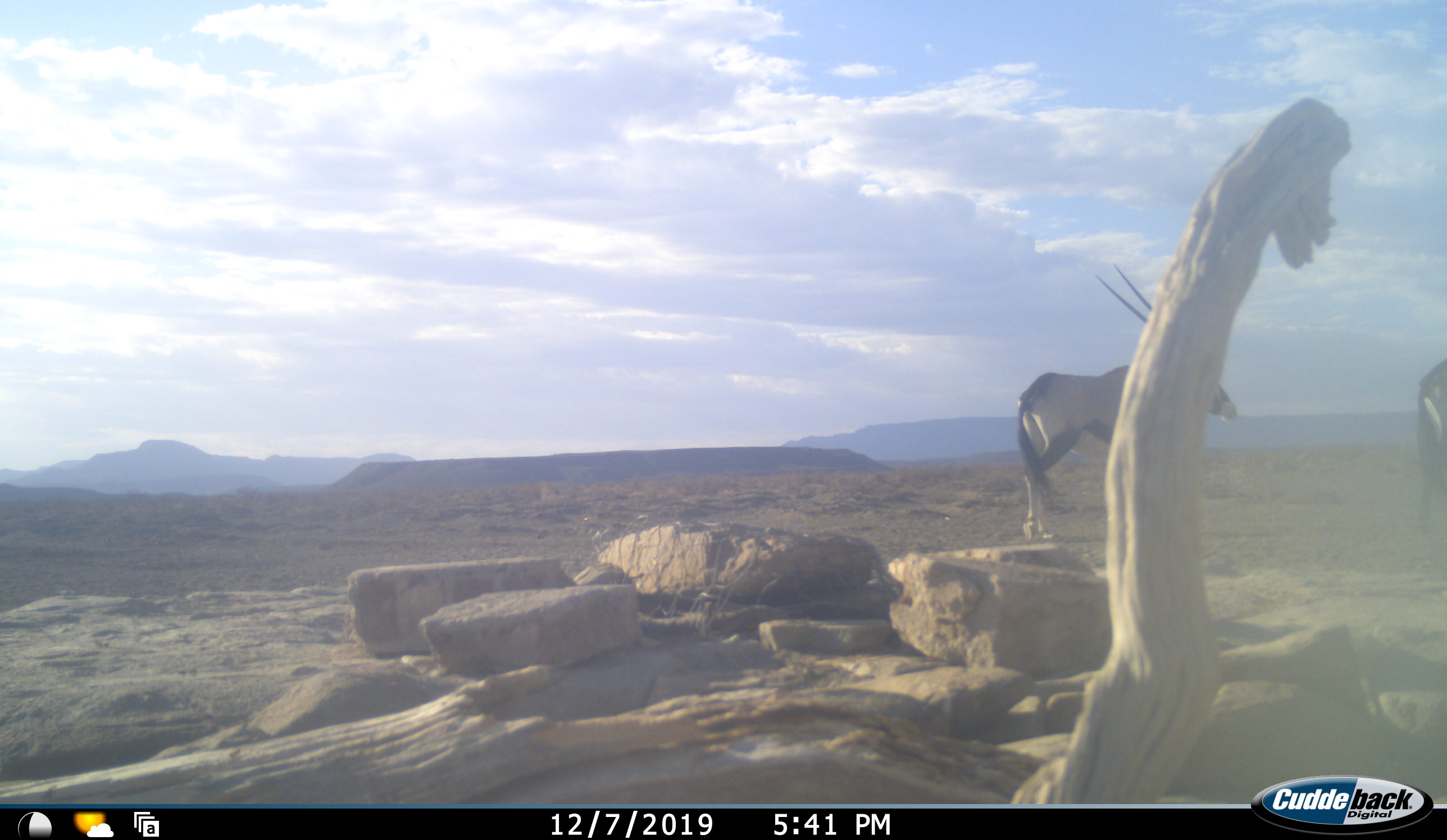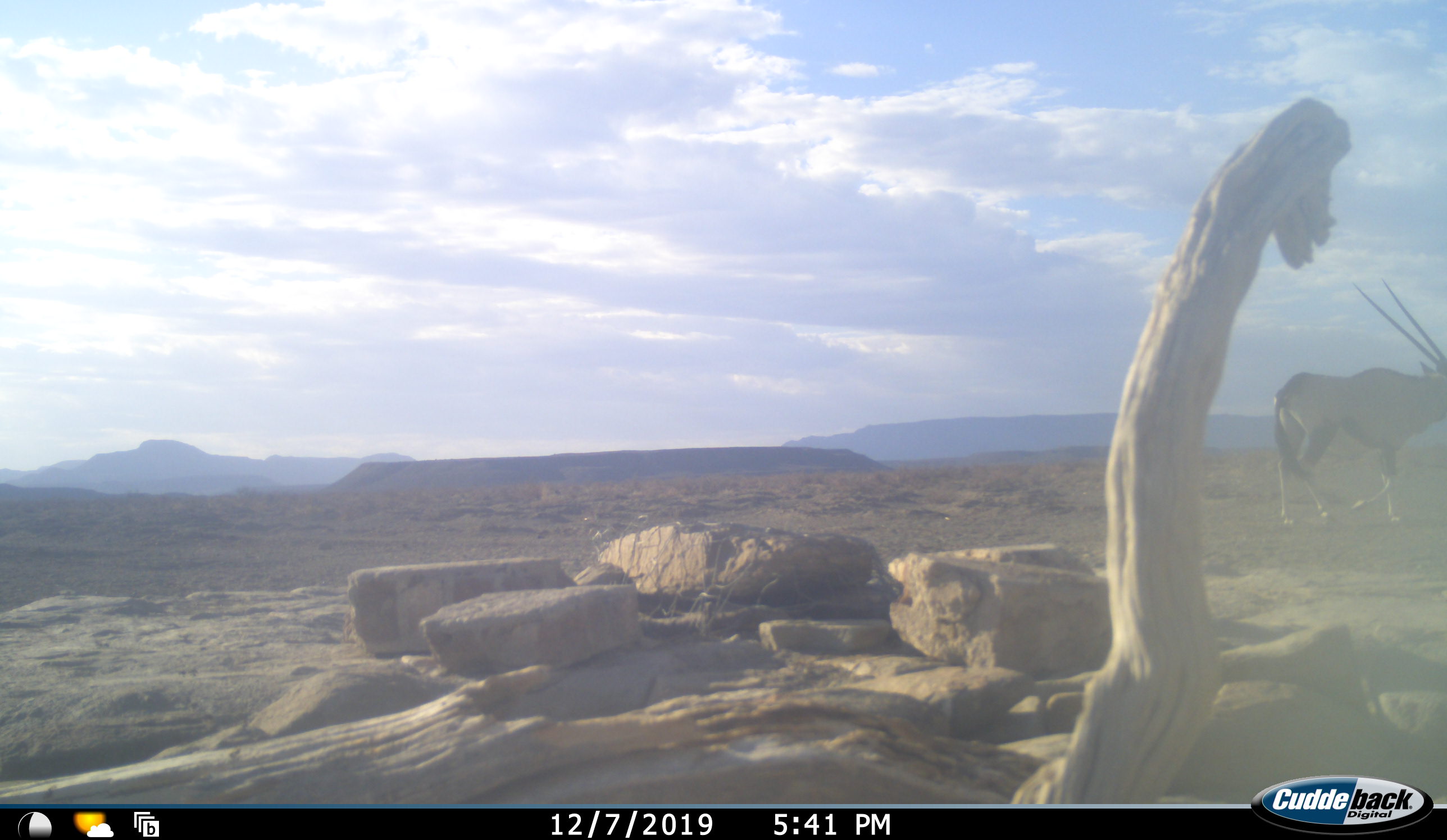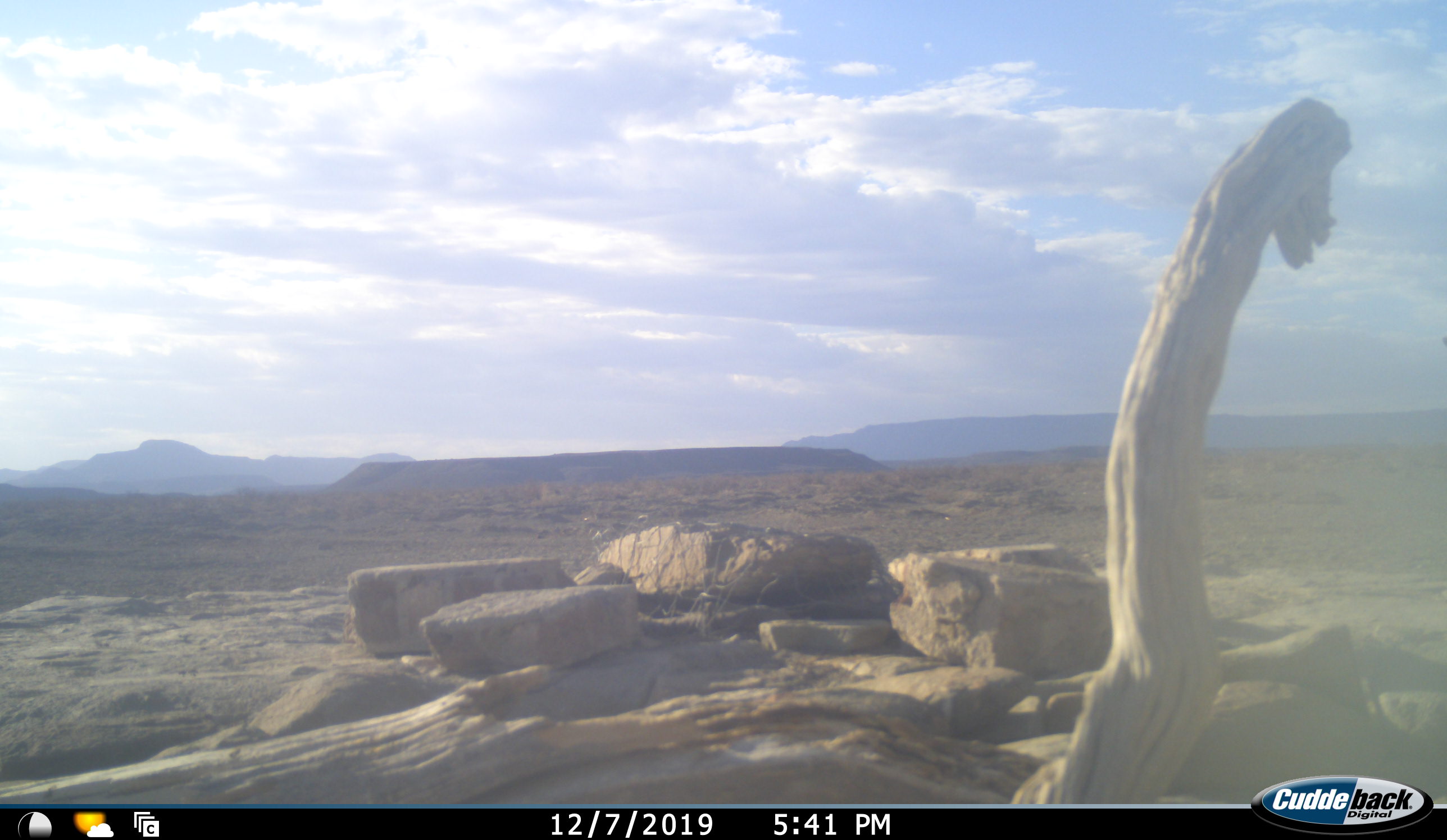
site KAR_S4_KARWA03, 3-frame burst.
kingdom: Animalia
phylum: Chordata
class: Mammalia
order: Artiodactyla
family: Bovidae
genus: Oryx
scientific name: Oryx gazella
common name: gemsbok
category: oryx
Oryx (gemsbok) (Oryx gazella), count 2. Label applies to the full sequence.